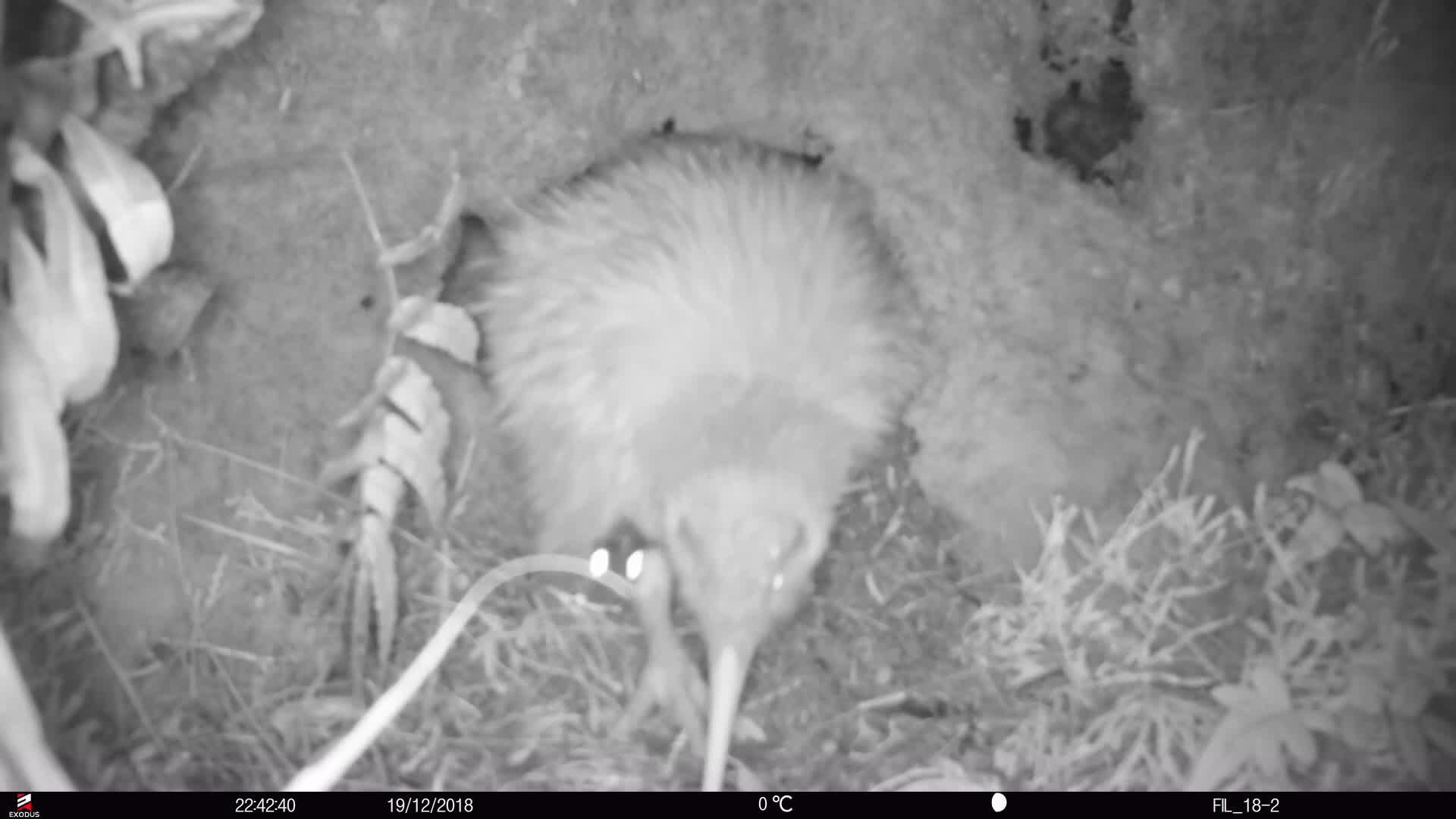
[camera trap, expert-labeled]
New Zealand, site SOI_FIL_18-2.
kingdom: Animalia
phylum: Chordata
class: Aves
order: Apterygiformes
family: Apterygidae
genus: Apteryx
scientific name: Apteryx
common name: kiwi